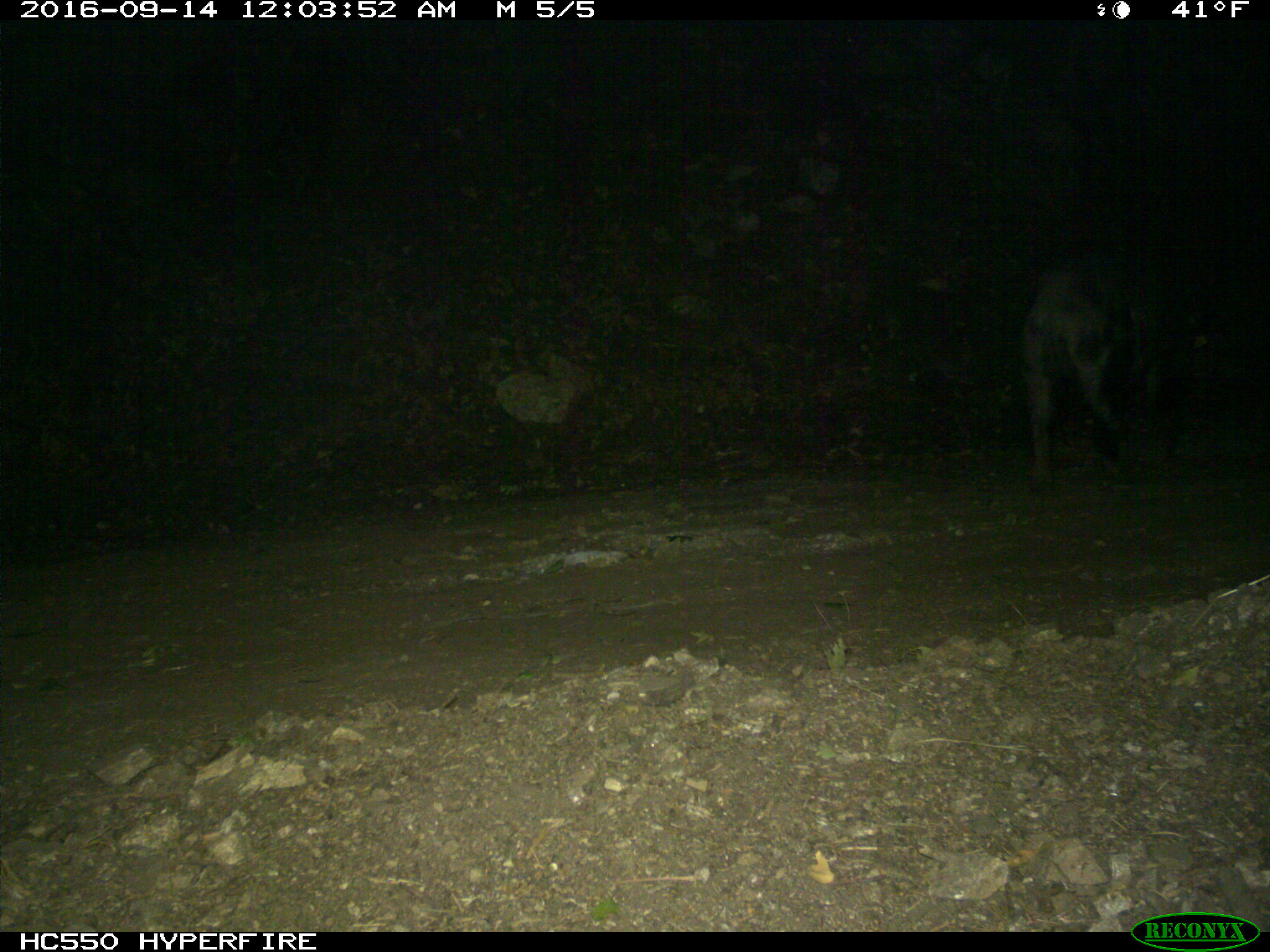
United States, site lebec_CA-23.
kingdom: Animalia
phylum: Chordata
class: Mammalia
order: Artiodactyla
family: Suidae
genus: Sus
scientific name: Sus scrofa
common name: wild boar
Sus scrofa (wild boar).